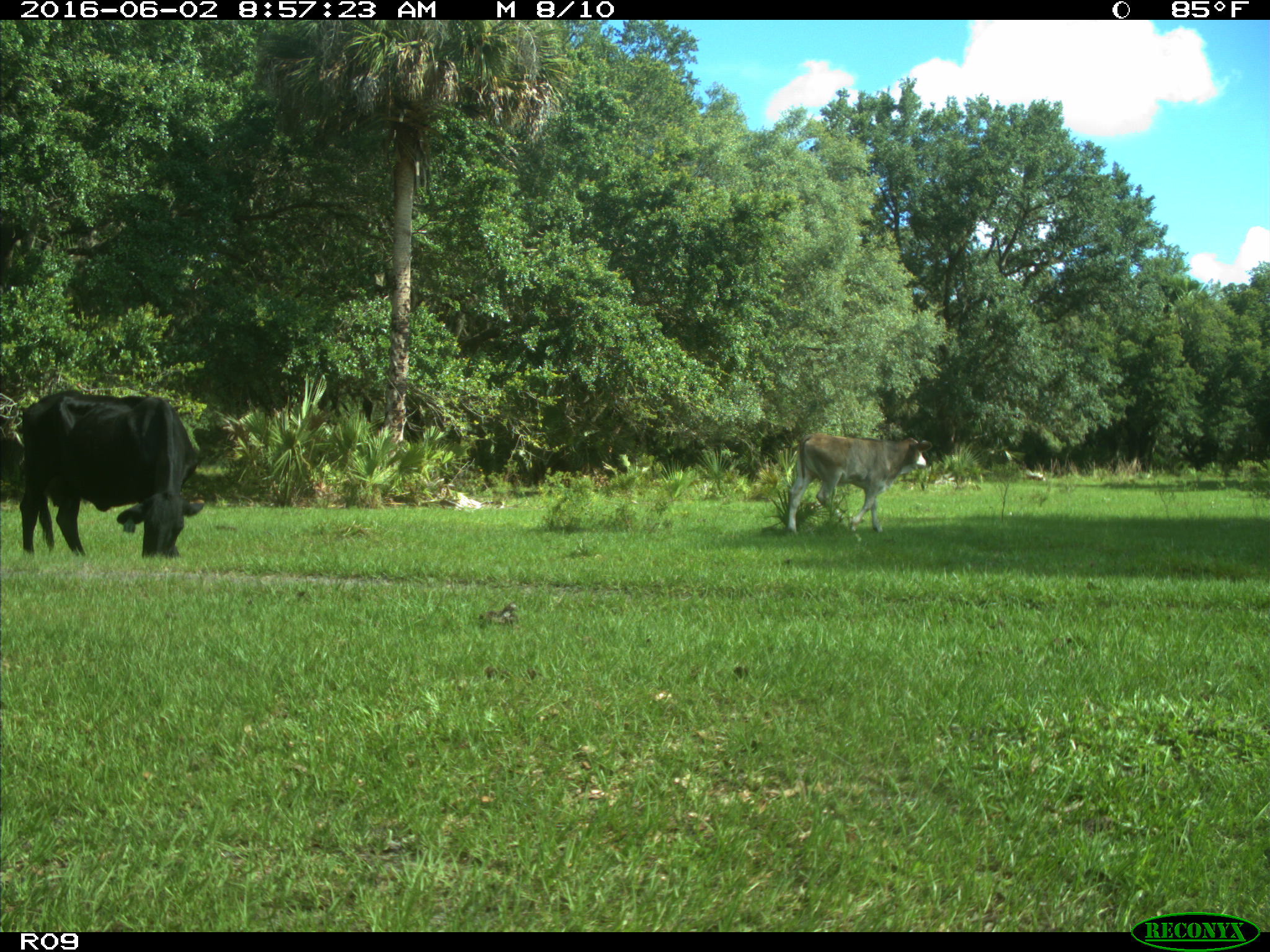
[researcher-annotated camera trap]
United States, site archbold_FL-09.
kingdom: Animalia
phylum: Chordata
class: Mammalia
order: Artiodactyla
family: Bovidae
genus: Bos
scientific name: Bos taurus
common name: domestic cow